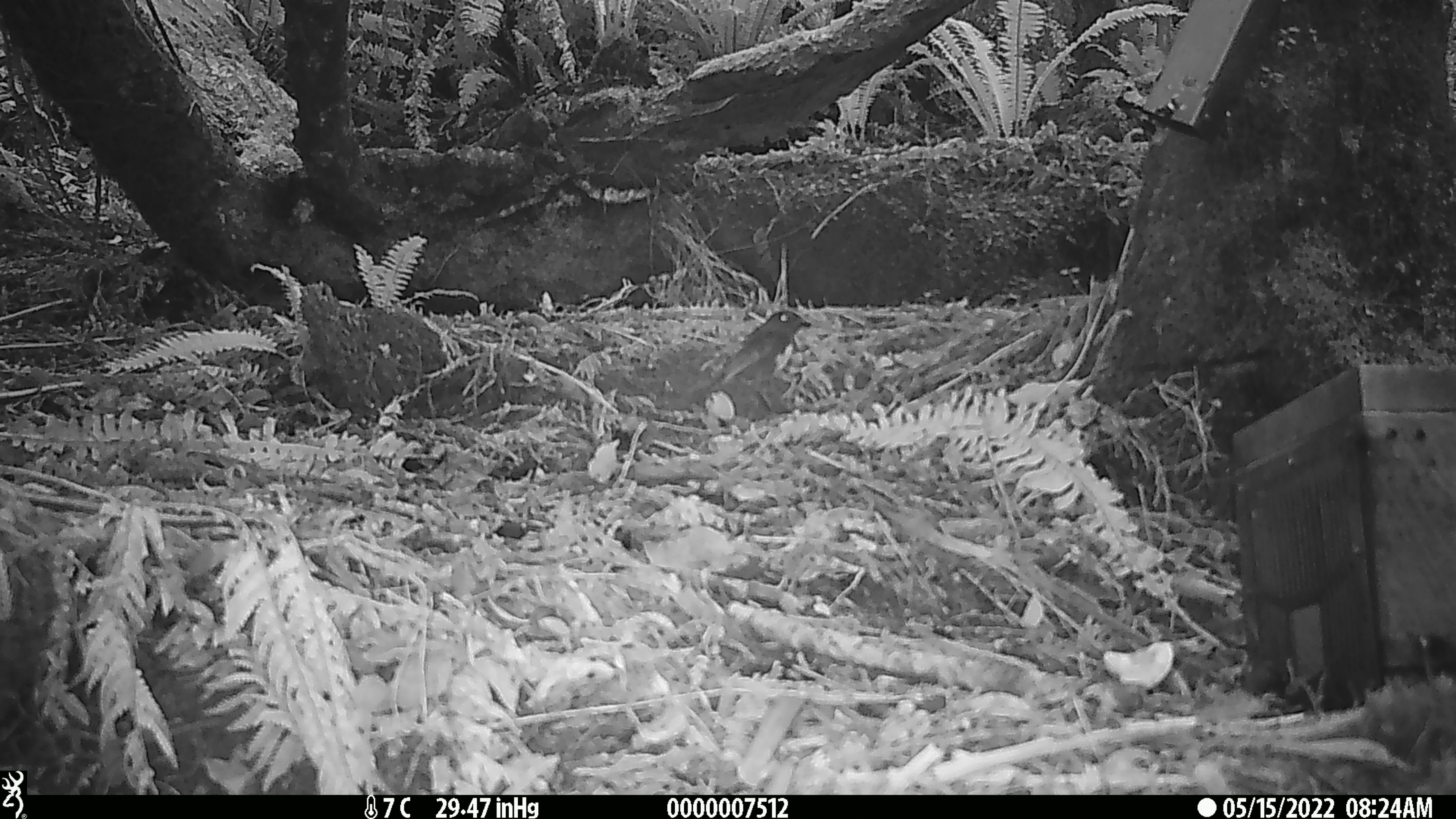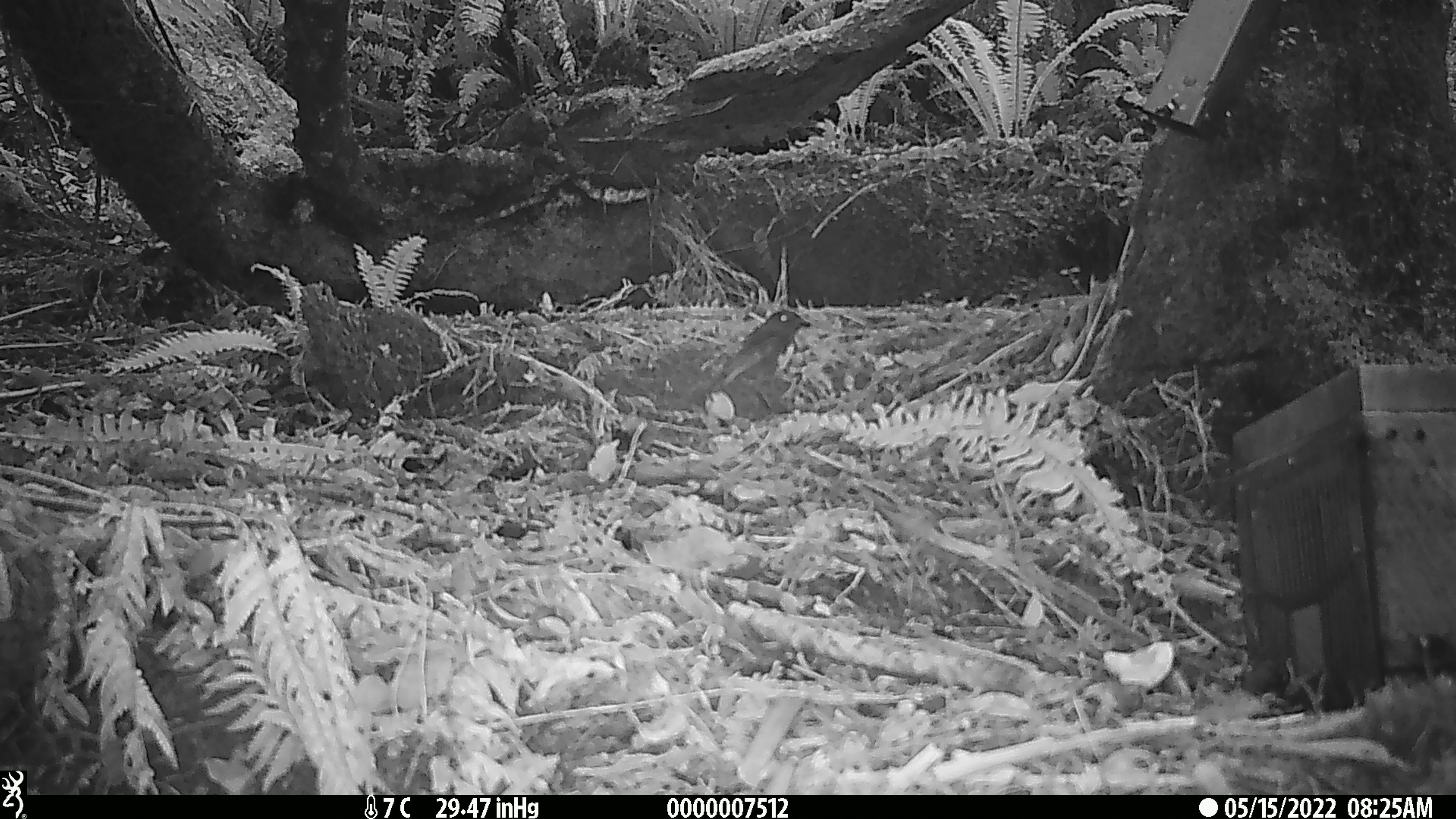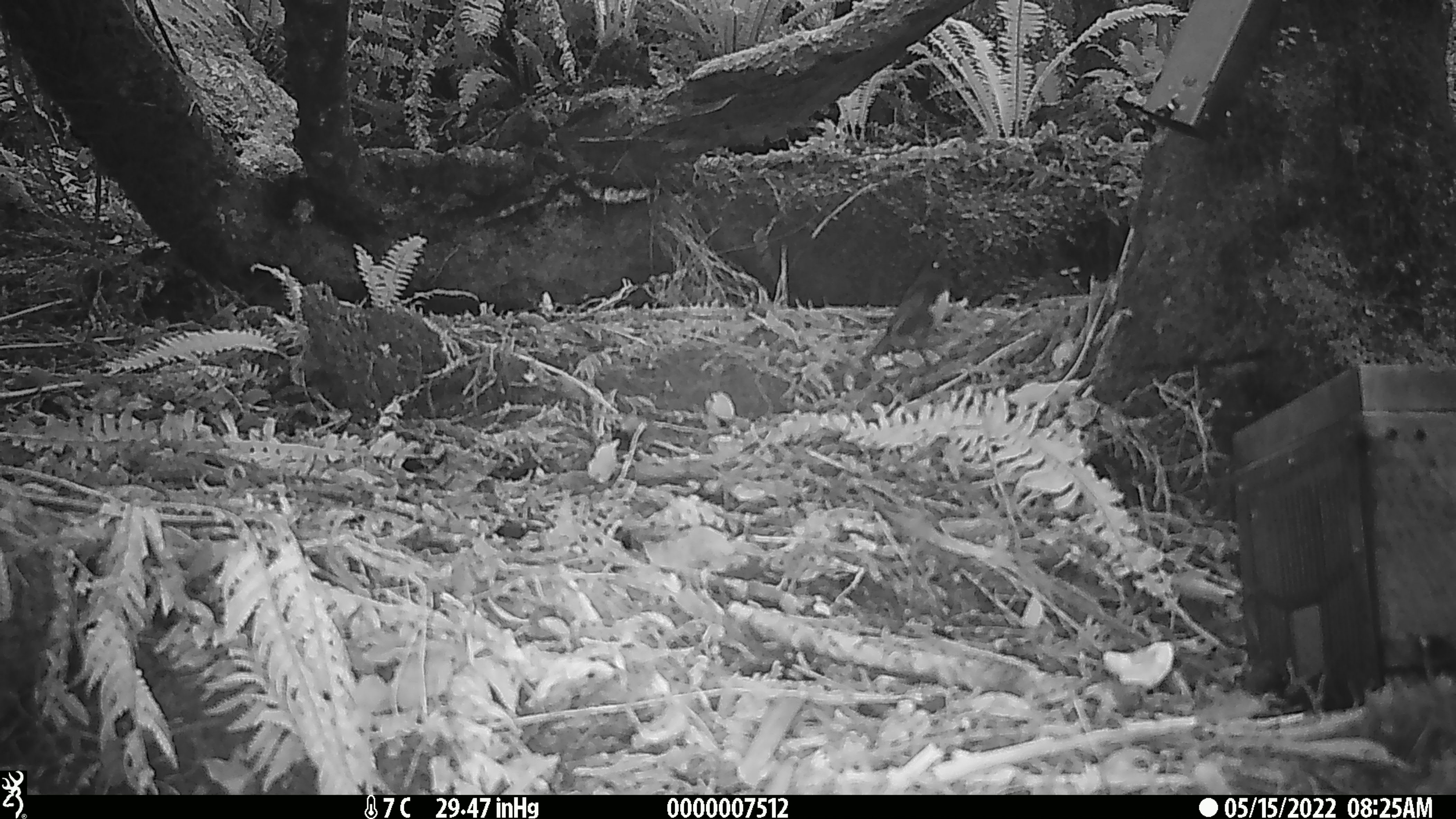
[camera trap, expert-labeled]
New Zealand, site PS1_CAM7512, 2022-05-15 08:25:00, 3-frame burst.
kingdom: Animalia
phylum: Chordata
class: Aves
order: Passeriformes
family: Petroicidae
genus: Petroica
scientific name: Petroica australis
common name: new zealand robin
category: robin